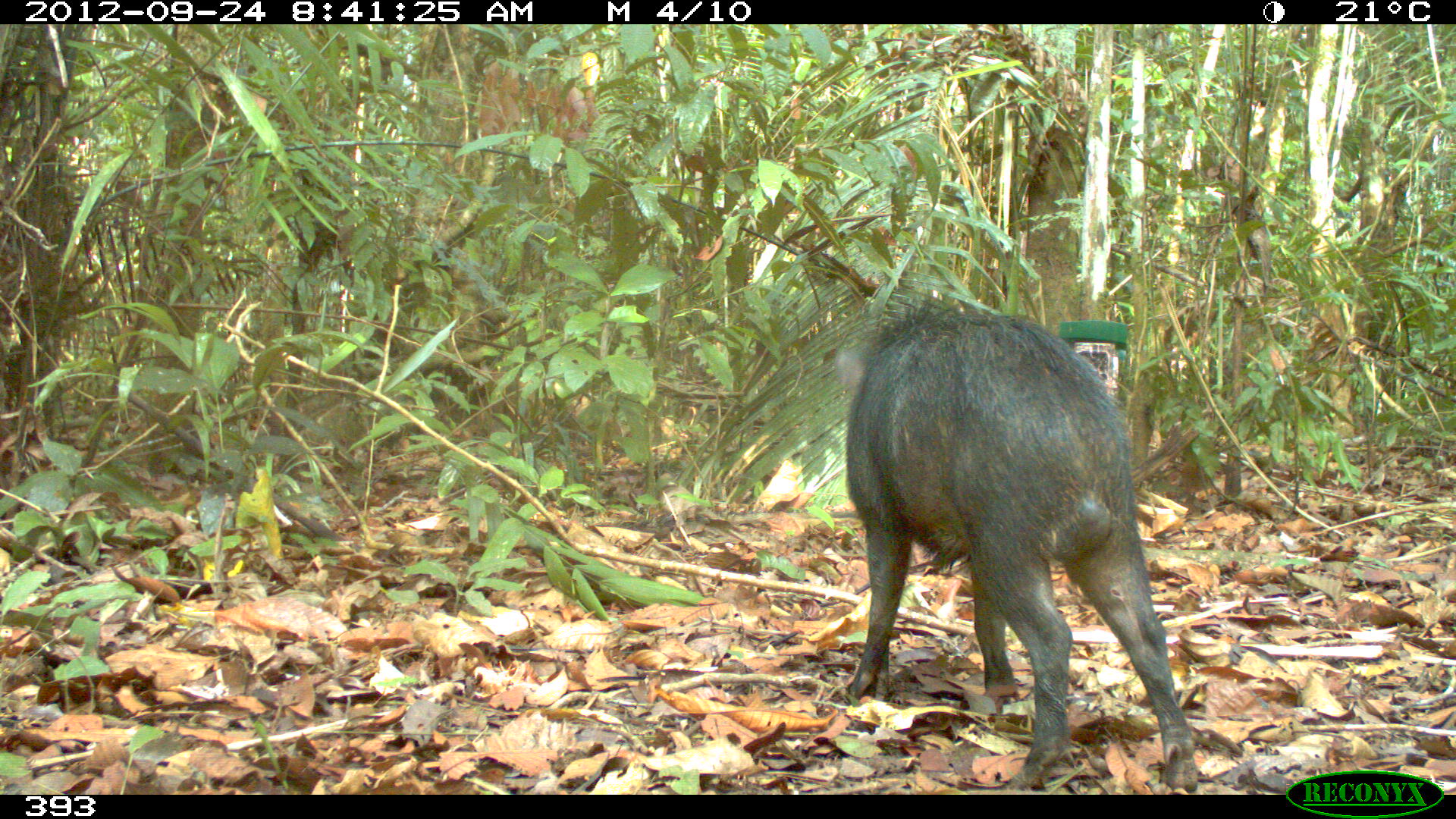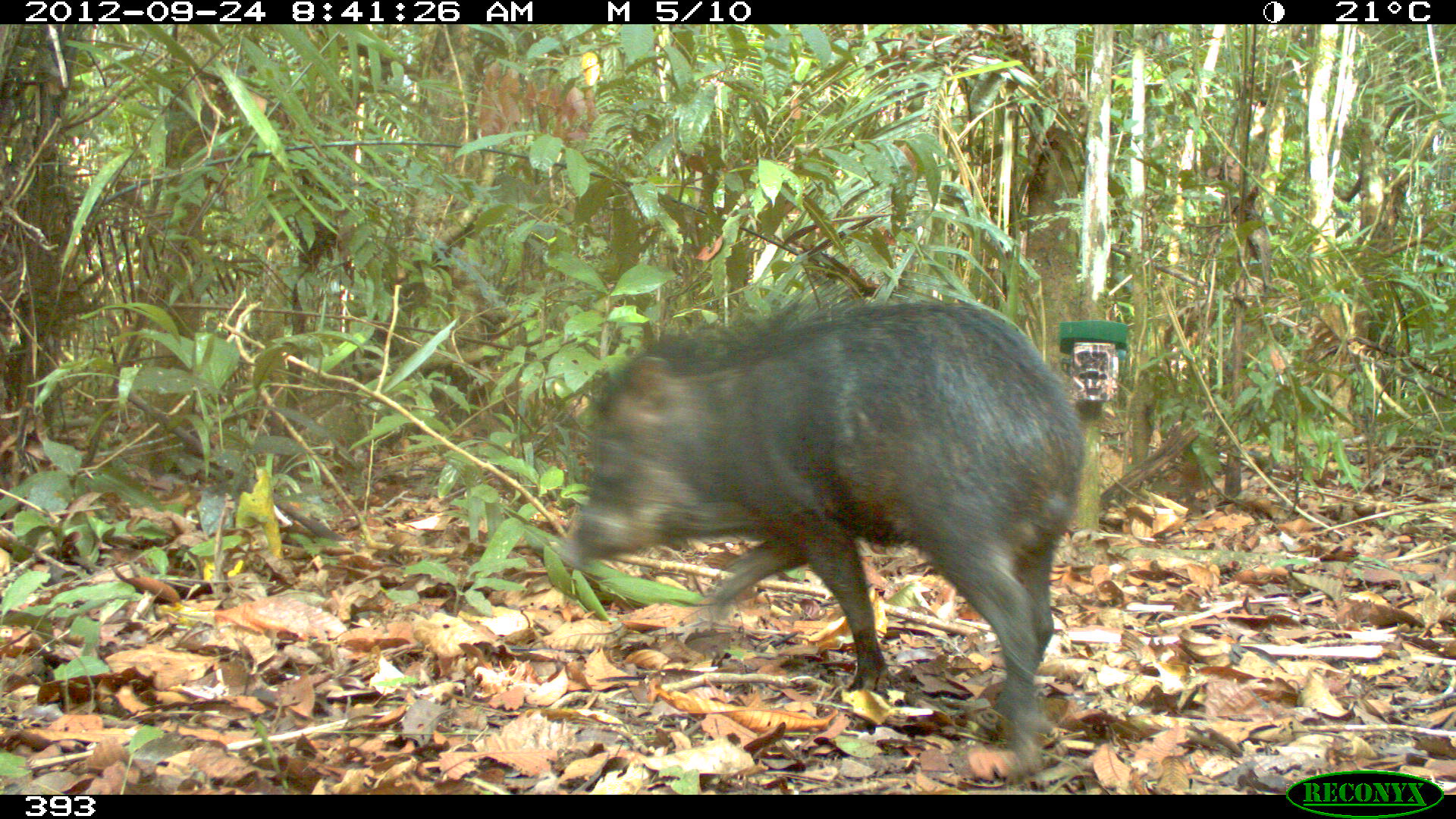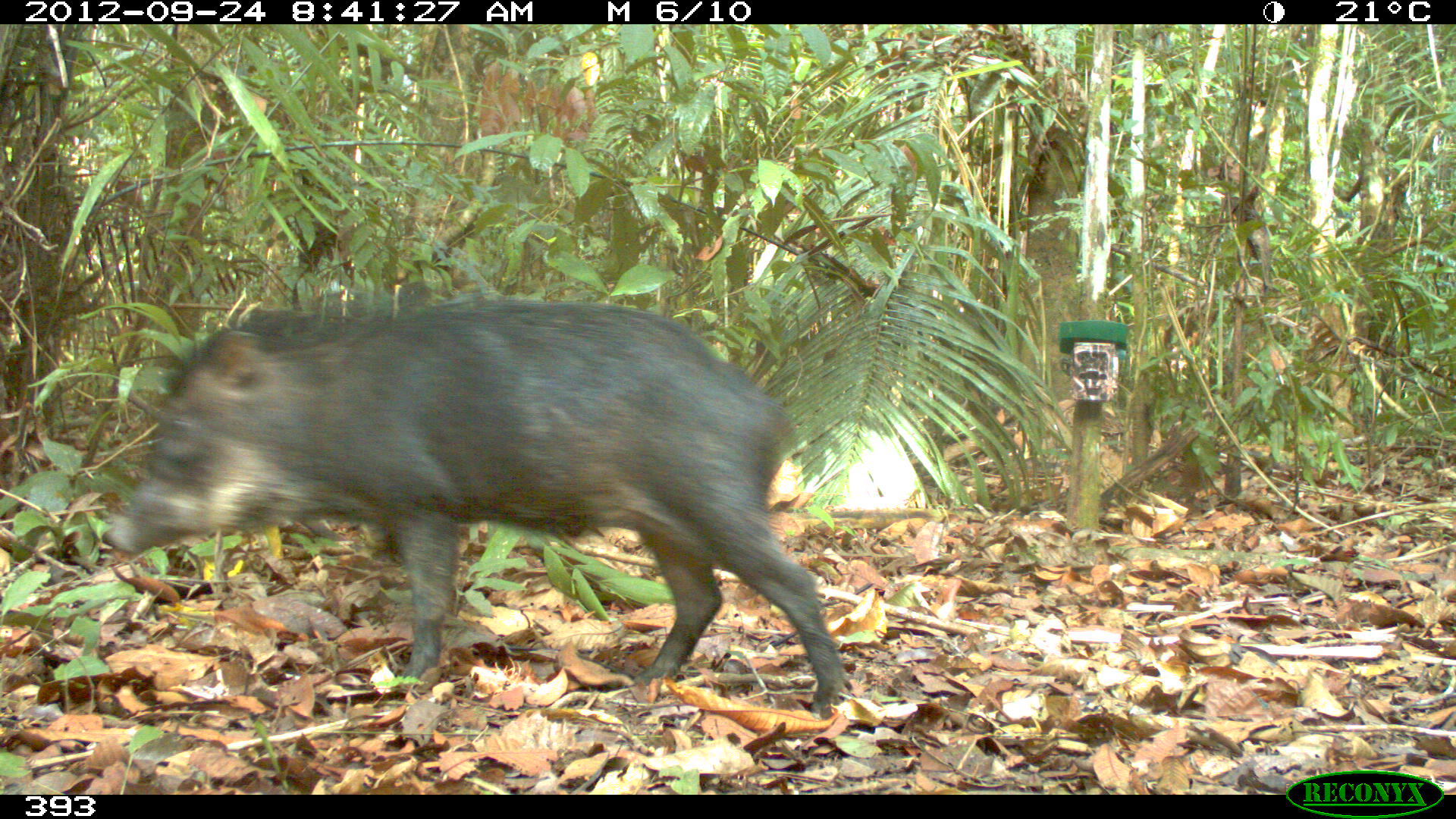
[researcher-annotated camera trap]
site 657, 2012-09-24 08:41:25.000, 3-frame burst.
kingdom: Animalia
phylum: Chordata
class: Mammalia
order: Artiodactyla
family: Tayassuidae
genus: Tayassu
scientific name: Tayassu pecari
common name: white-lipped peccary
Tayassu pecari (white-lipped peccary).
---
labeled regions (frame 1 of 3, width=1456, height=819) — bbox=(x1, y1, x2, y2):
tayassu pecari: bbox=(836, 294, 1197, 792)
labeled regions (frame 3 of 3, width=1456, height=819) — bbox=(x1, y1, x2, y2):
tayassu pecari: bbox=(100, 289, 842, 712)